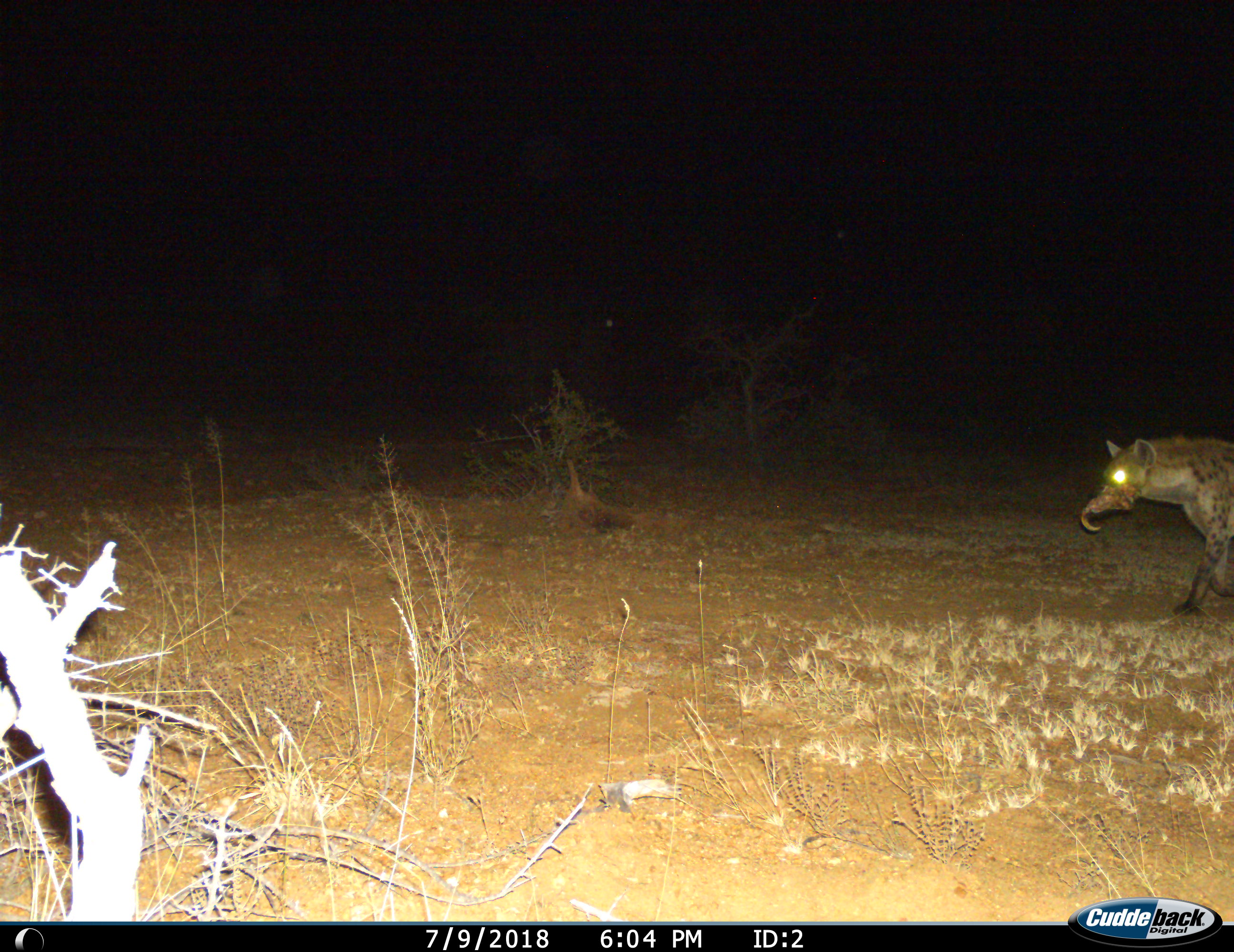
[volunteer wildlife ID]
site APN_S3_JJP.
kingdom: Animalia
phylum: Chordata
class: Mammalia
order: Carnivora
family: Hyaenidae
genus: Crocuta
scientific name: Crocuta crocuta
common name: spotted hyena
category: hyenaspotted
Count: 1.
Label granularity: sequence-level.